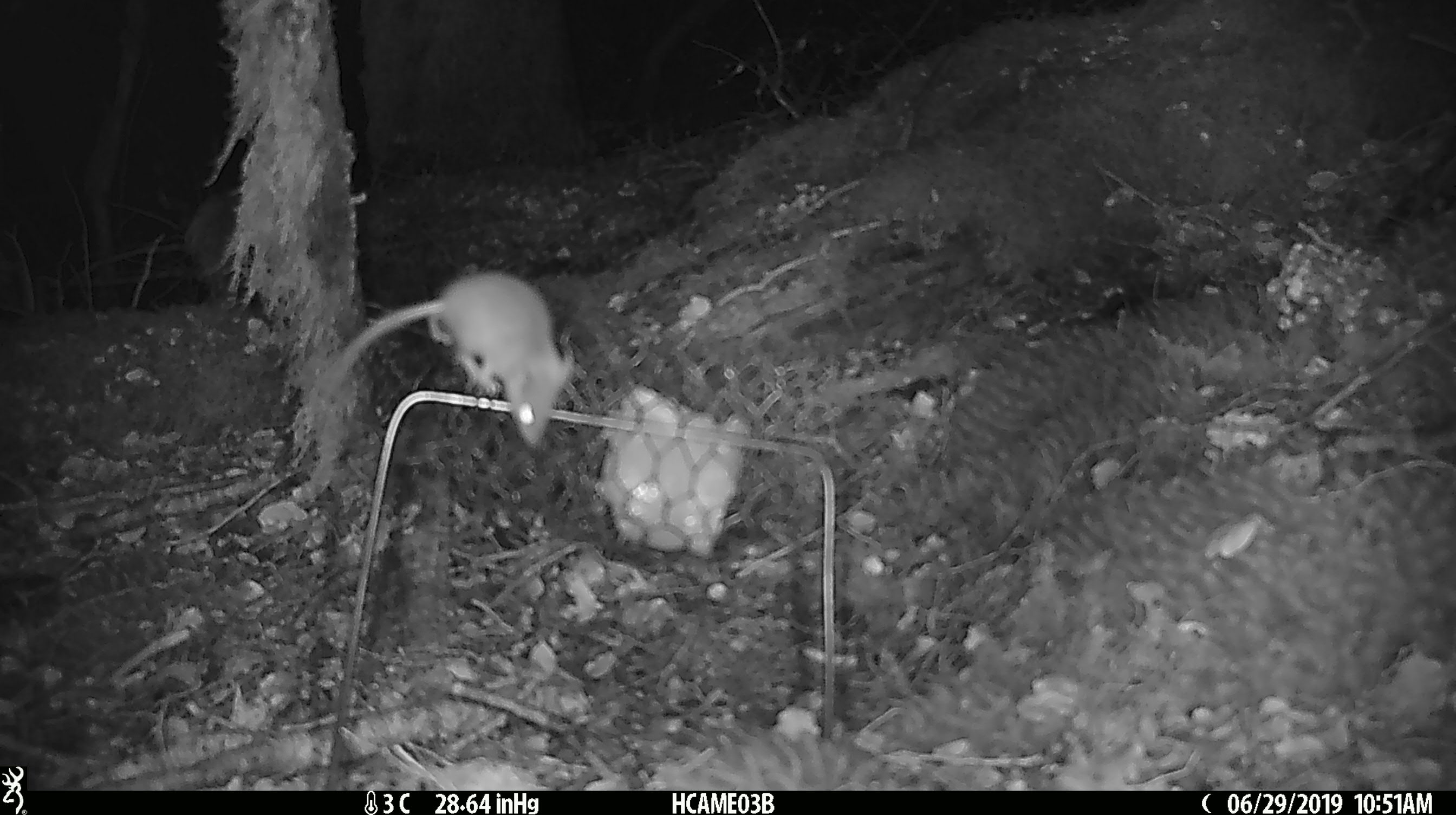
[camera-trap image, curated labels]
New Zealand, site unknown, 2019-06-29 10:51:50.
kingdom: Animalia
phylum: Chordata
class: Mammalia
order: Rodentia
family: Muridae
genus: Mus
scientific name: Mus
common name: mouse